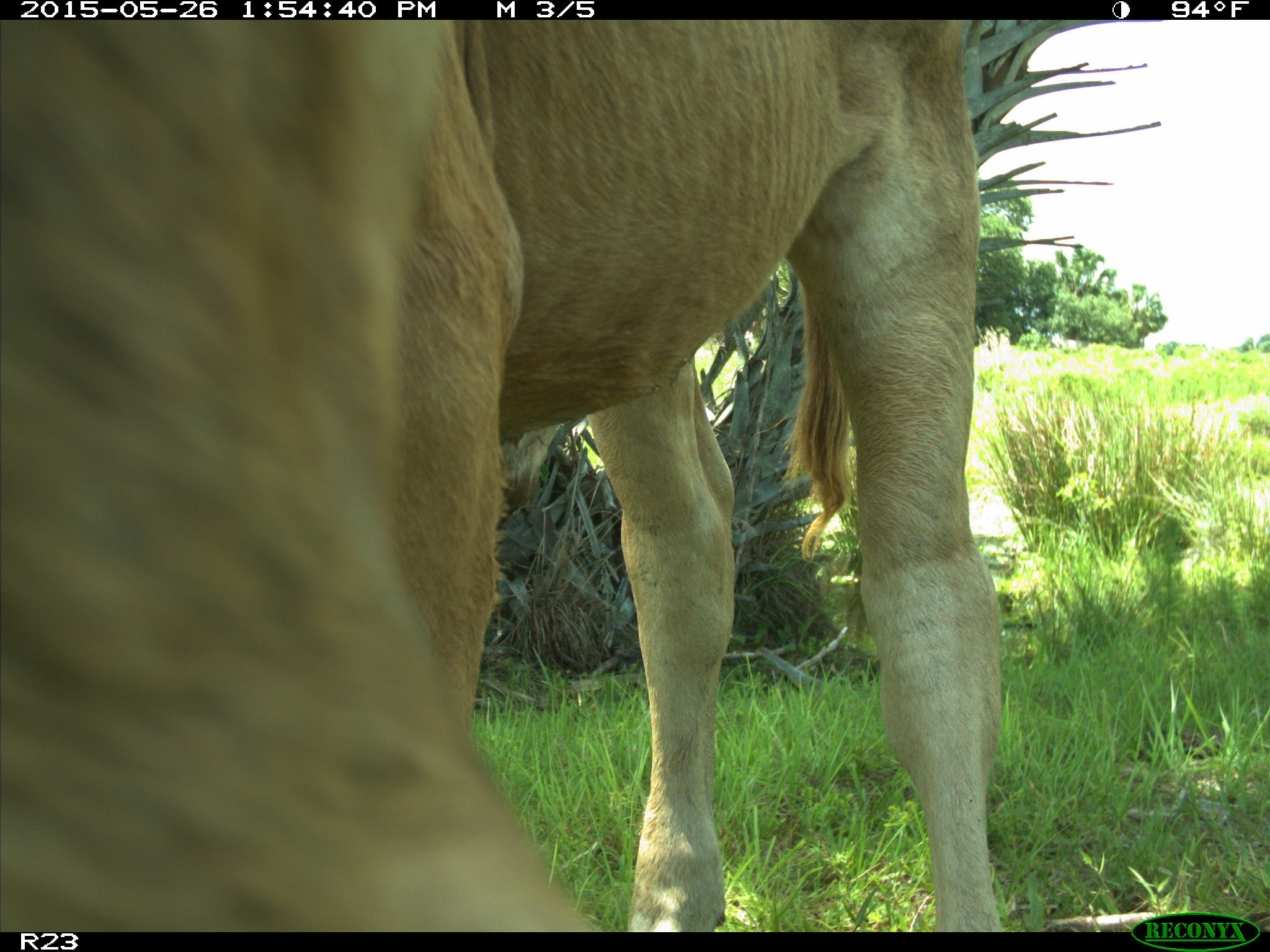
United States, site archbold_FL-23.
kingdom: Animalia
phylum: Chordata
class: Mammalia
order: Artiodactyla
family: Bovidae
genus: Bos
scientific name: Bos taurus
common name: domestic cow